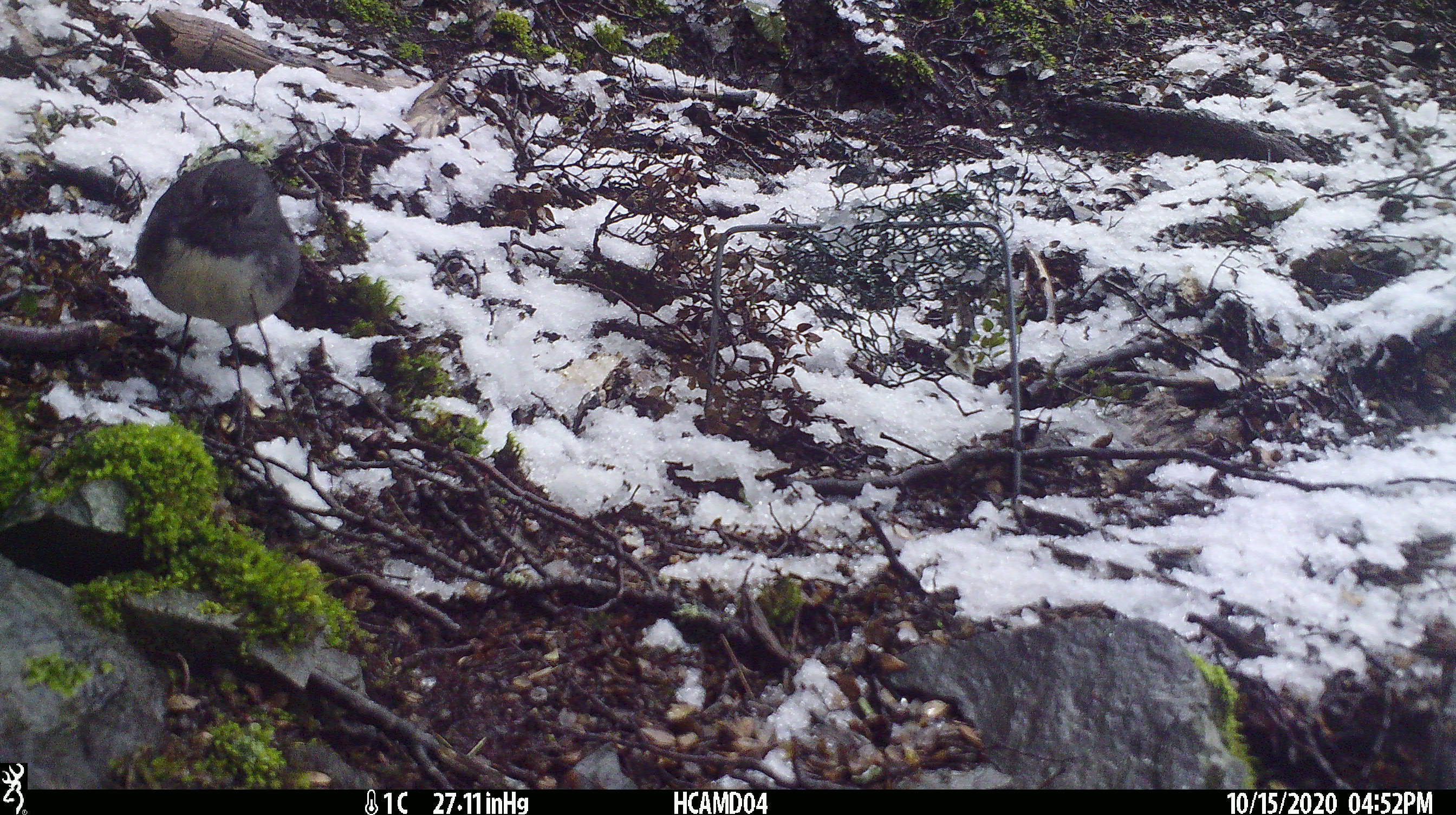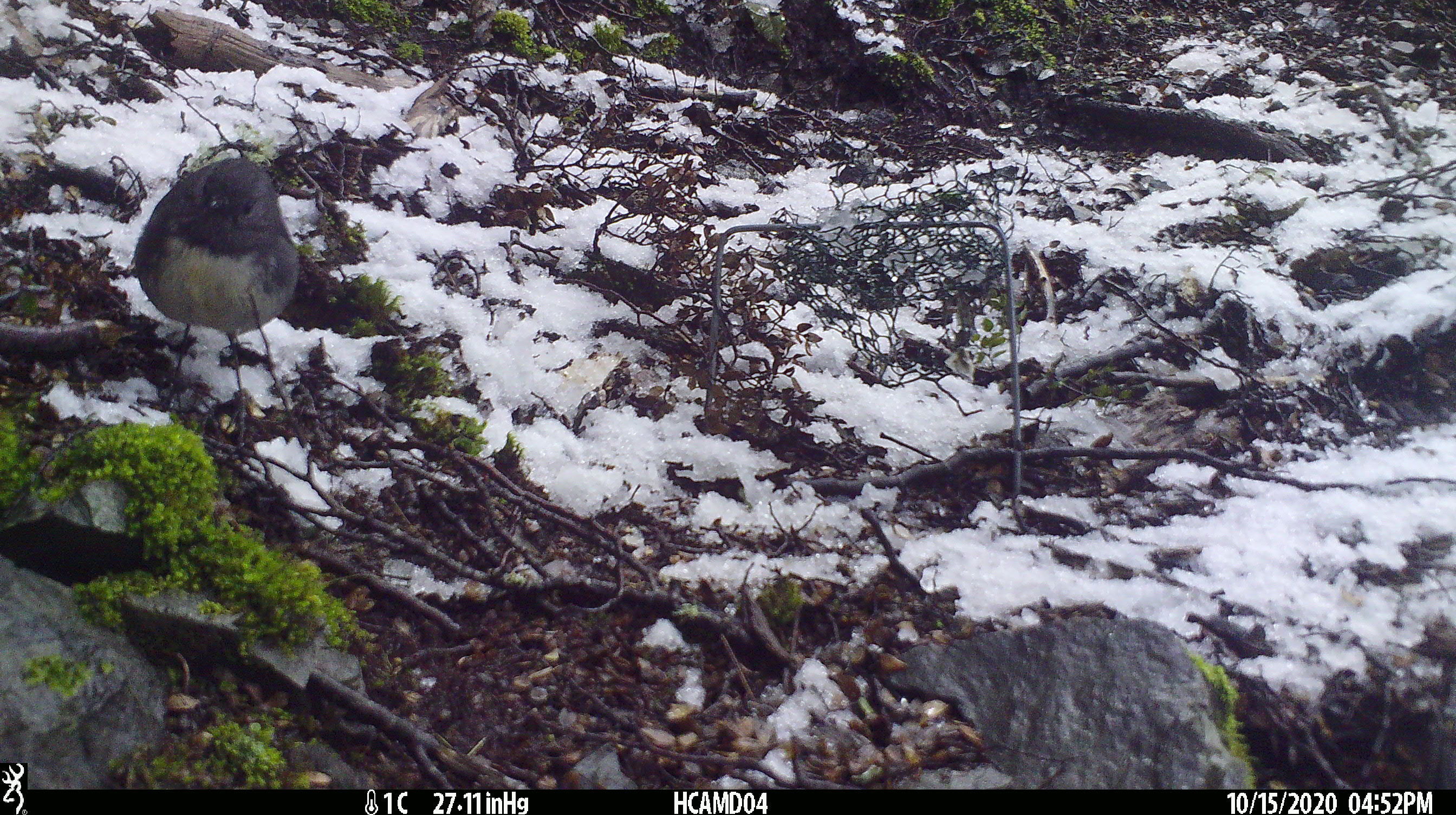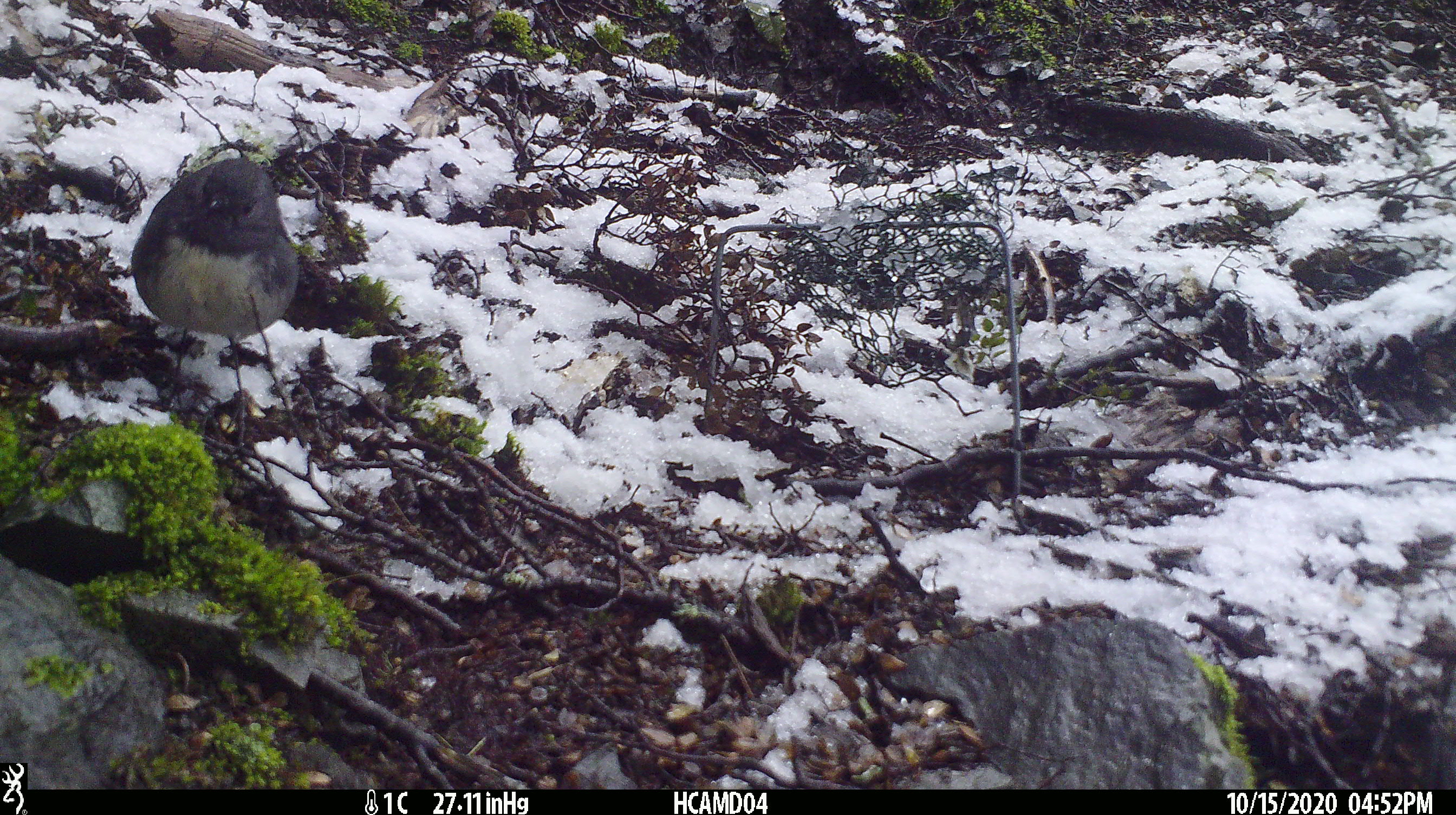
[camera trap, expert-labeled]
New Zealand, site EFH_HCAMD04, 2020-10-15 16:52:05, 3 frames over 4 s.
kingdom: Animalia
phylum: Chordata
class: Aves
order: Passeriformes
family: Petroicidae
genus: Petroica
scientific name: Petroica australis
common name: new zealand robin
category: robin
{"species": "robin (new zealand robin) (Petroica australis)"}